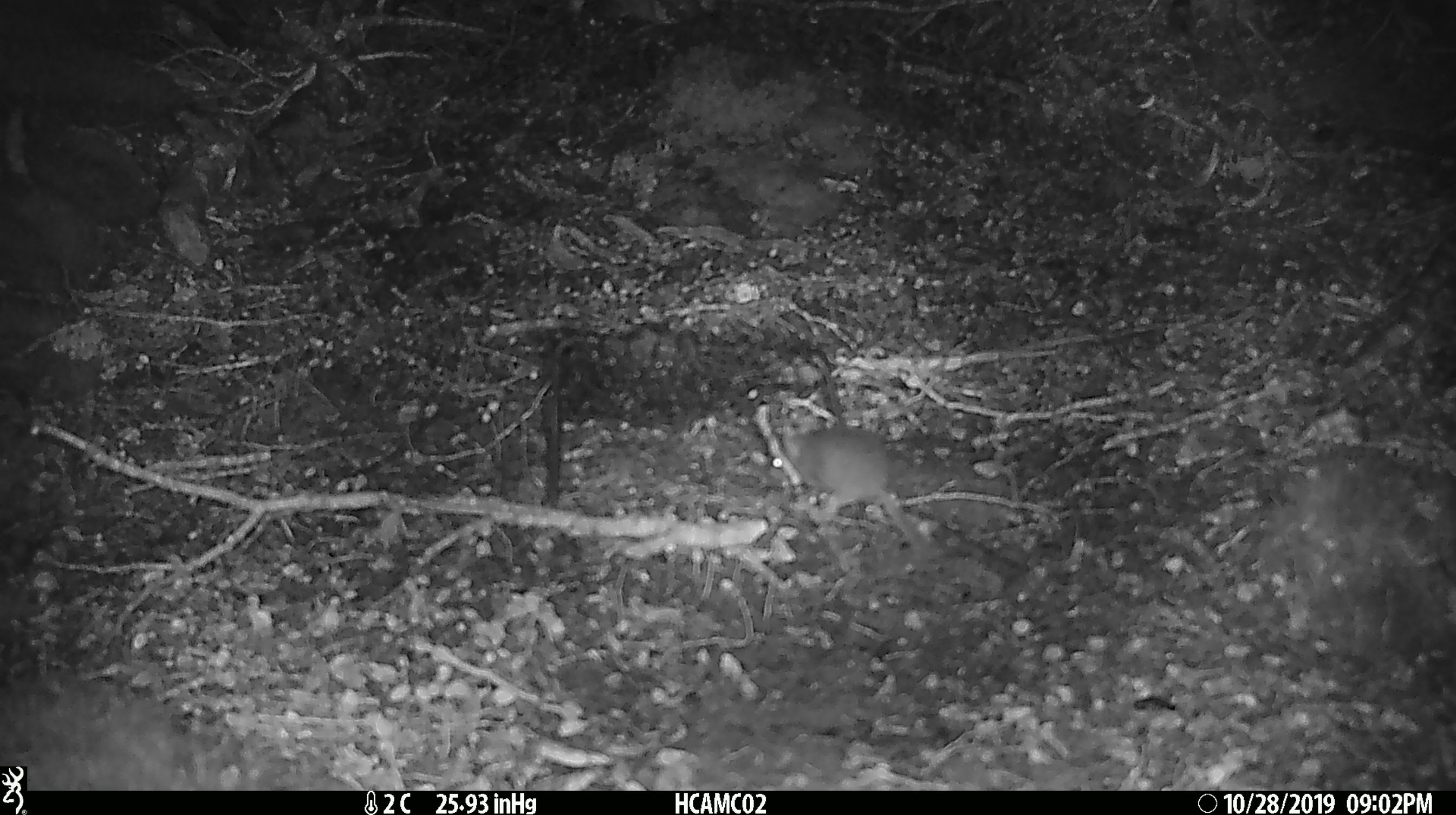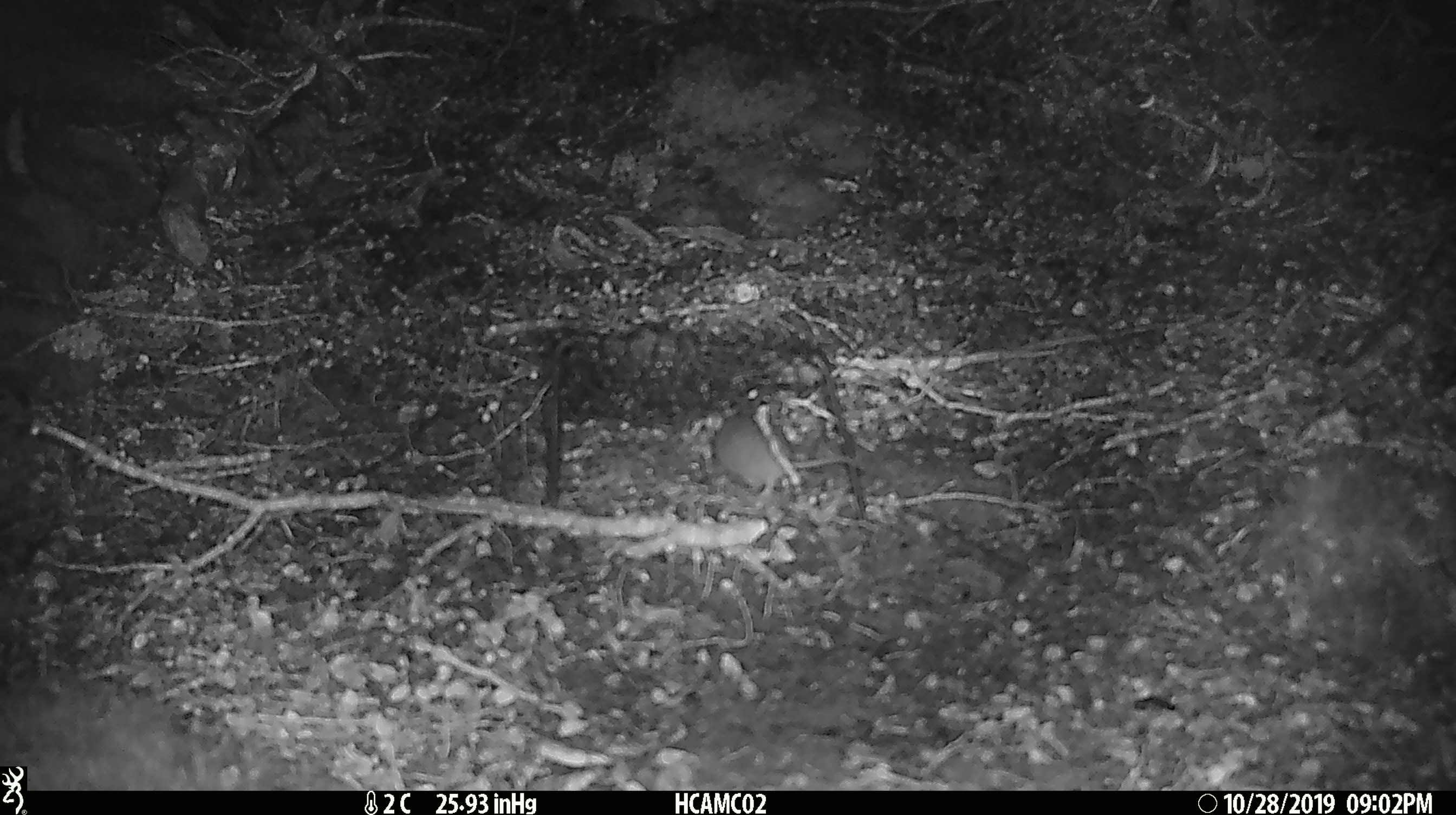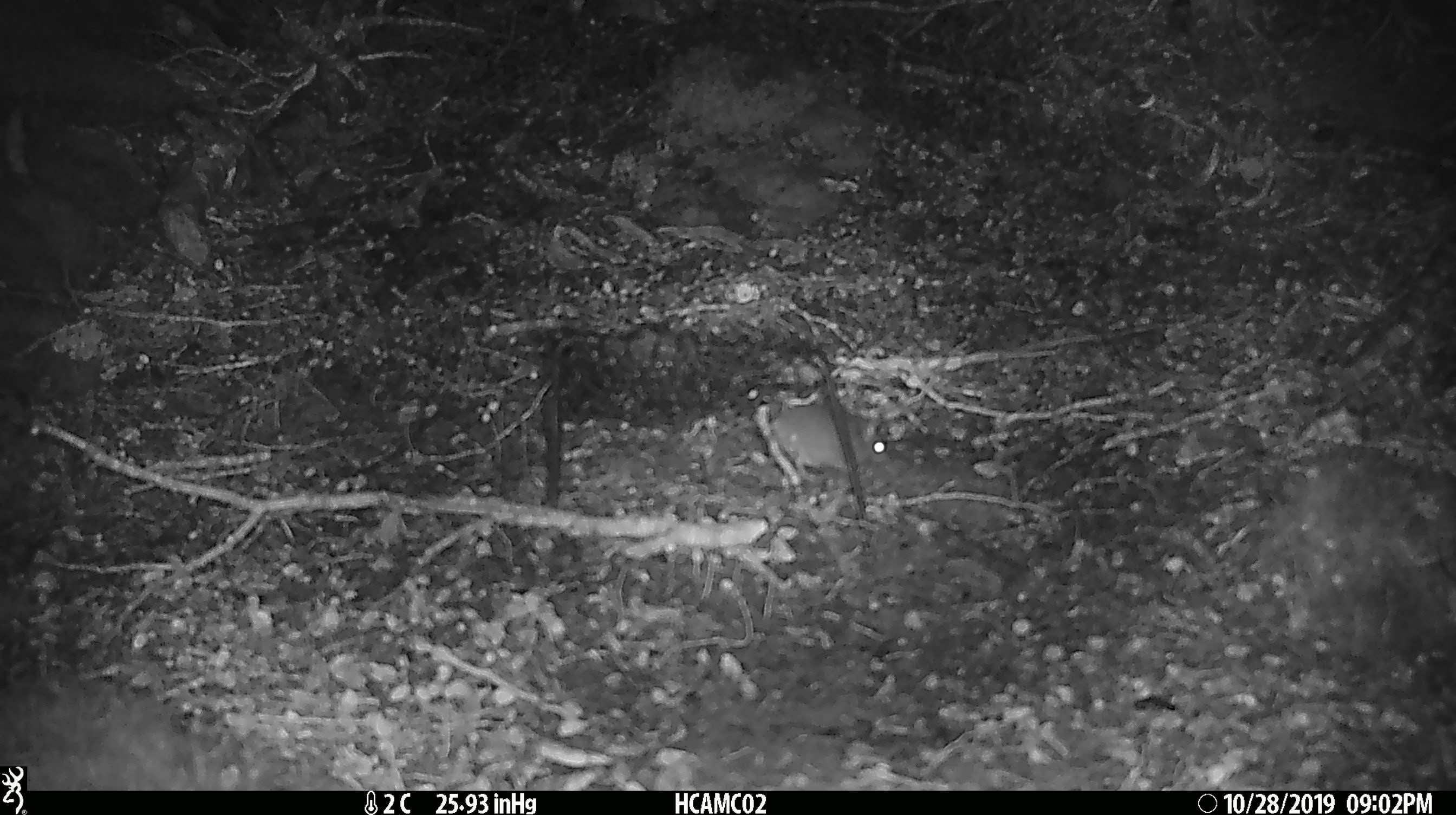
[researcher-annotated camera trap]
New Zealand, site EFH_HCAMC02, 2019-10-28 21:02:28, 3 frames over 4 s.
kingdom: Animalia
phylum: Chordata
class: Mammalia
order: Rodentia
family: Muridae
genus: Mus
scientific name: Mus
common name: mouse